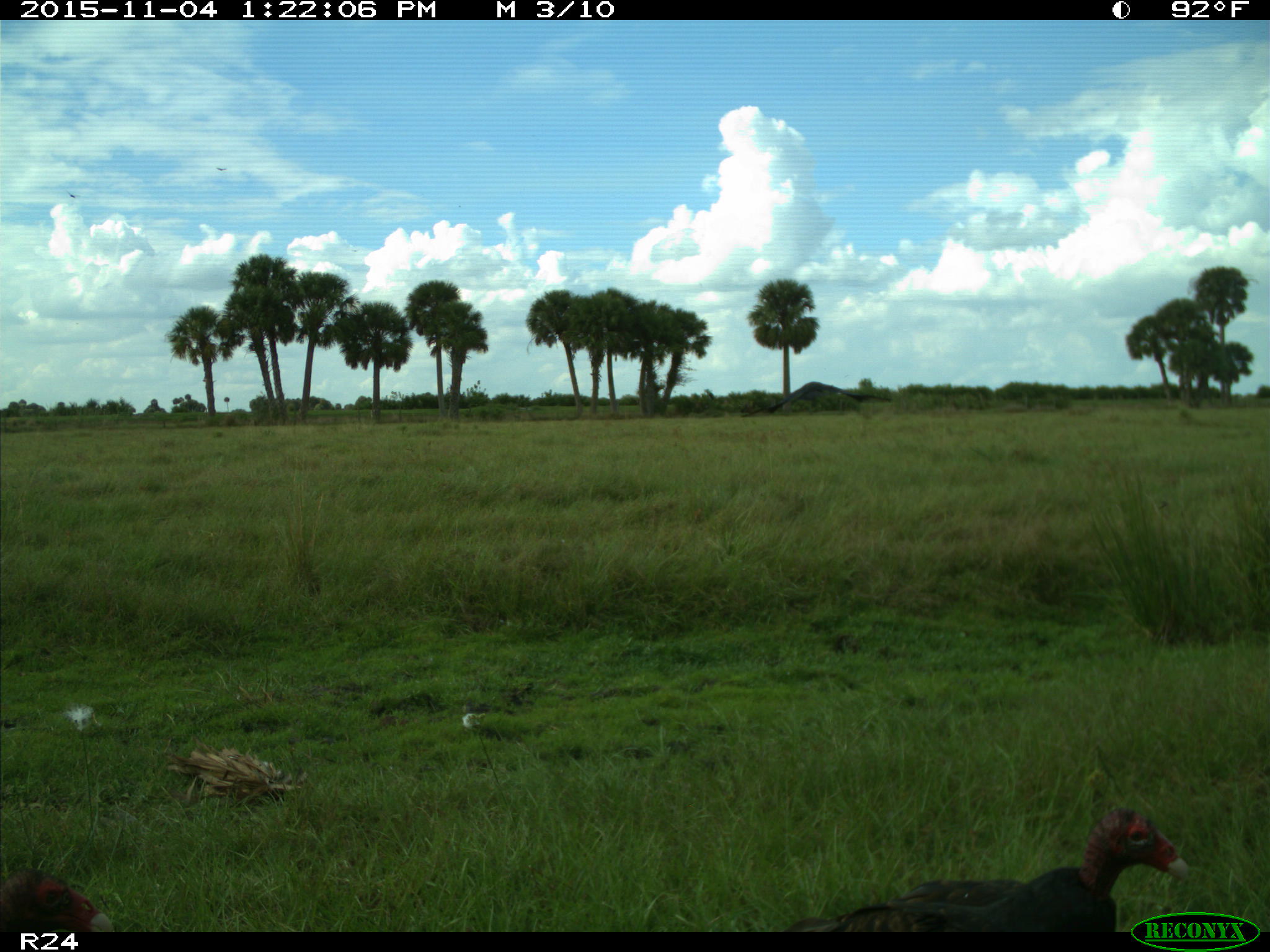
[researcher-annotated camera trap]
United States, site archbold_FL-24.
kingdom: Animalia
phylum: Chordata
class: Aves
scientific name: Aves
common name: birds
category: unidentified bird